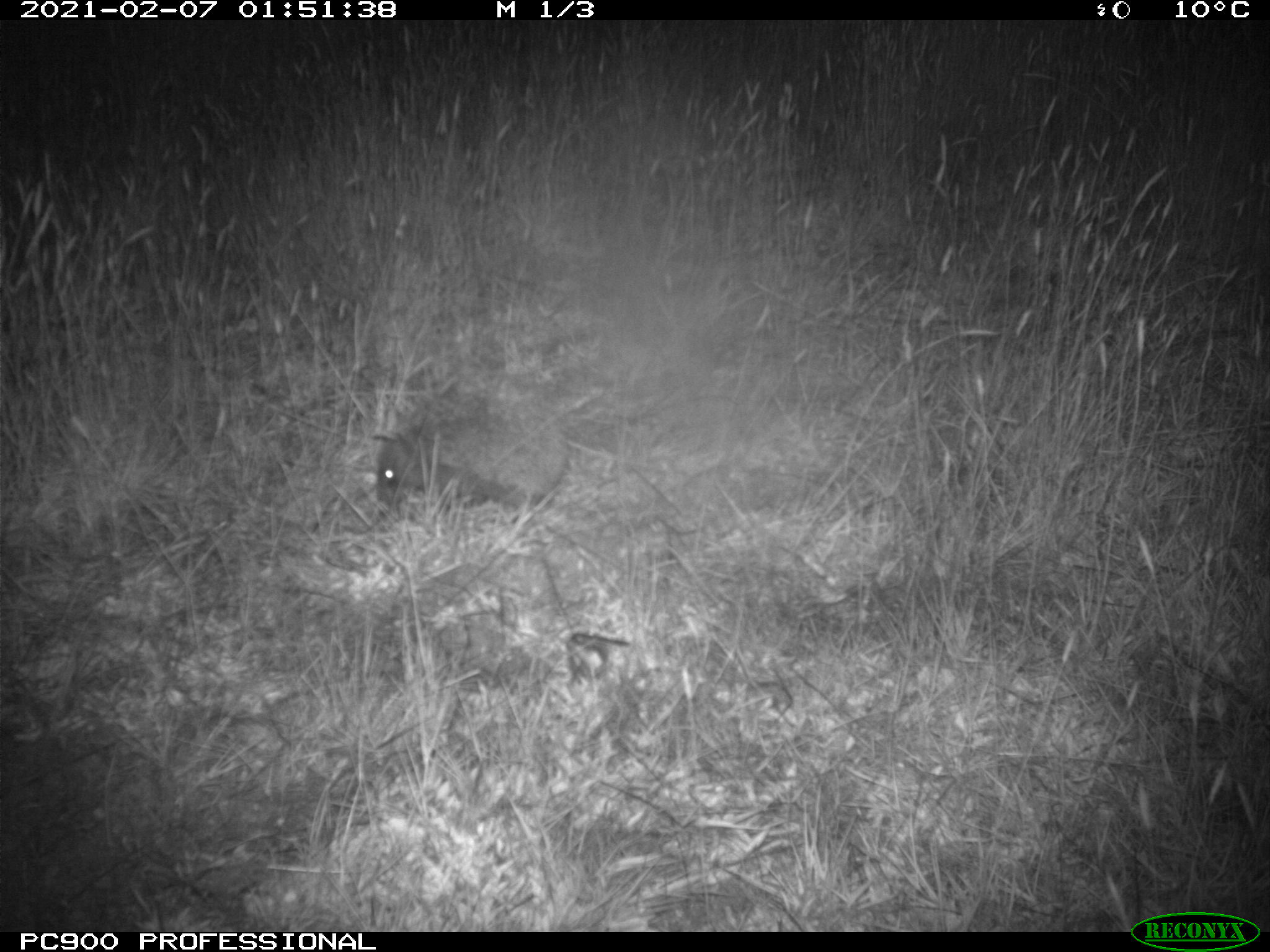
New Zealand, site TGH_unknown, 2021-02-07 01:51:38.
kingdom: Animalia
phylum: Chordata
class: Mammalia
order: Eulipotyphla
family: Erinaceidae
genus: Erinaceus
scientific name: Erinaceus europaeus europaeus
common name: european hedgehog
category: hedgehog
Hedgehog (european hedgehog) (Erinaceus europaeus europaeus).